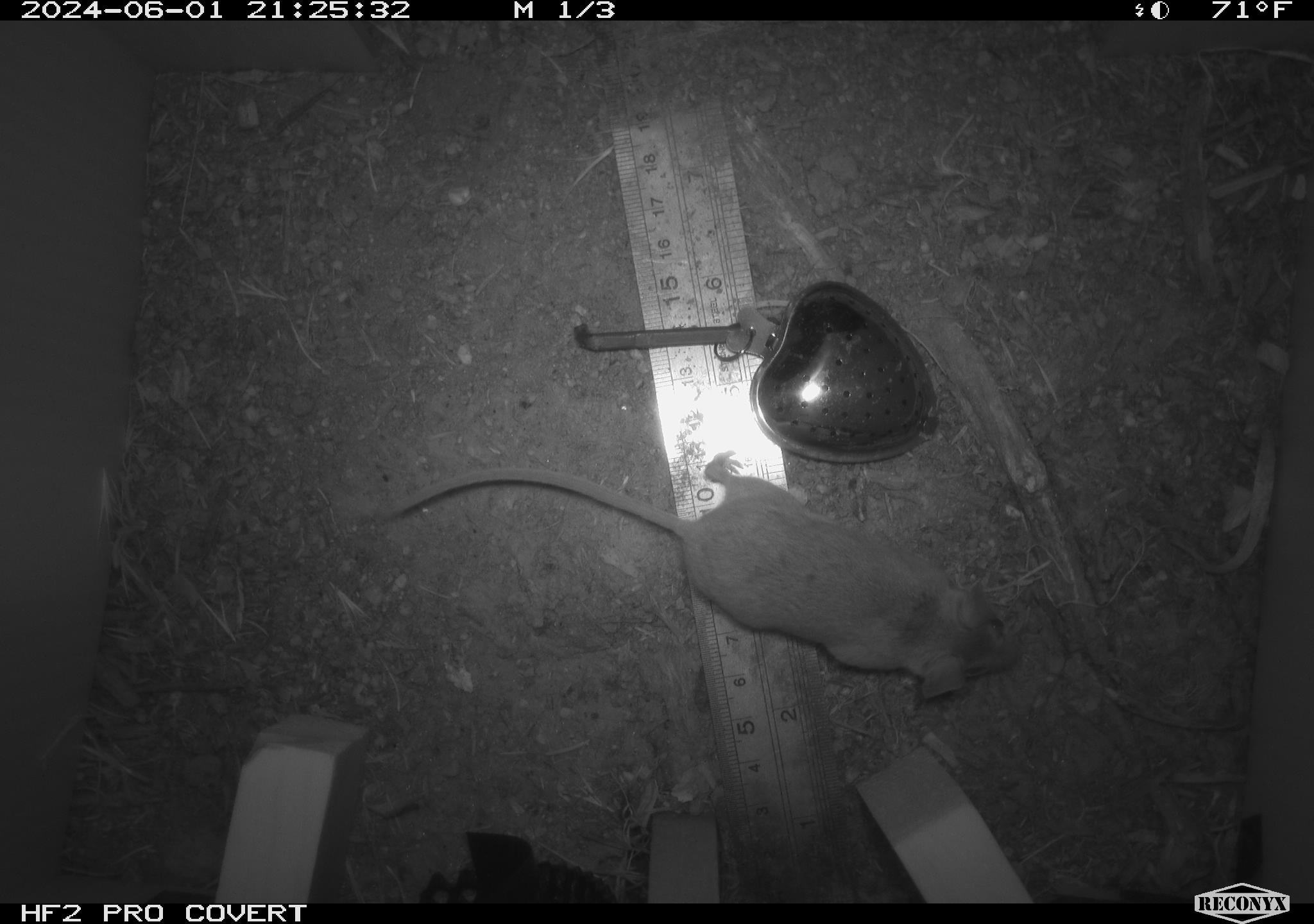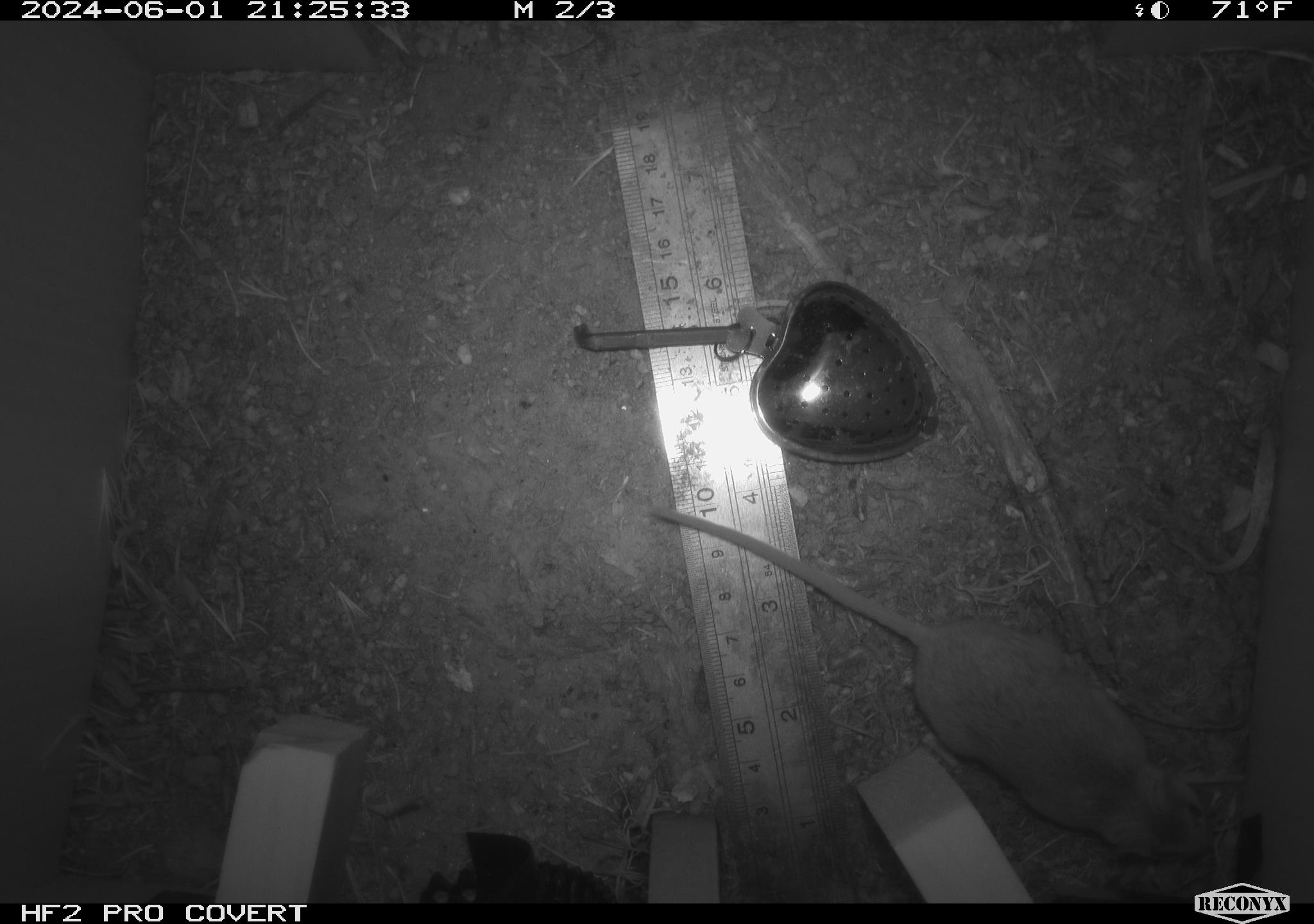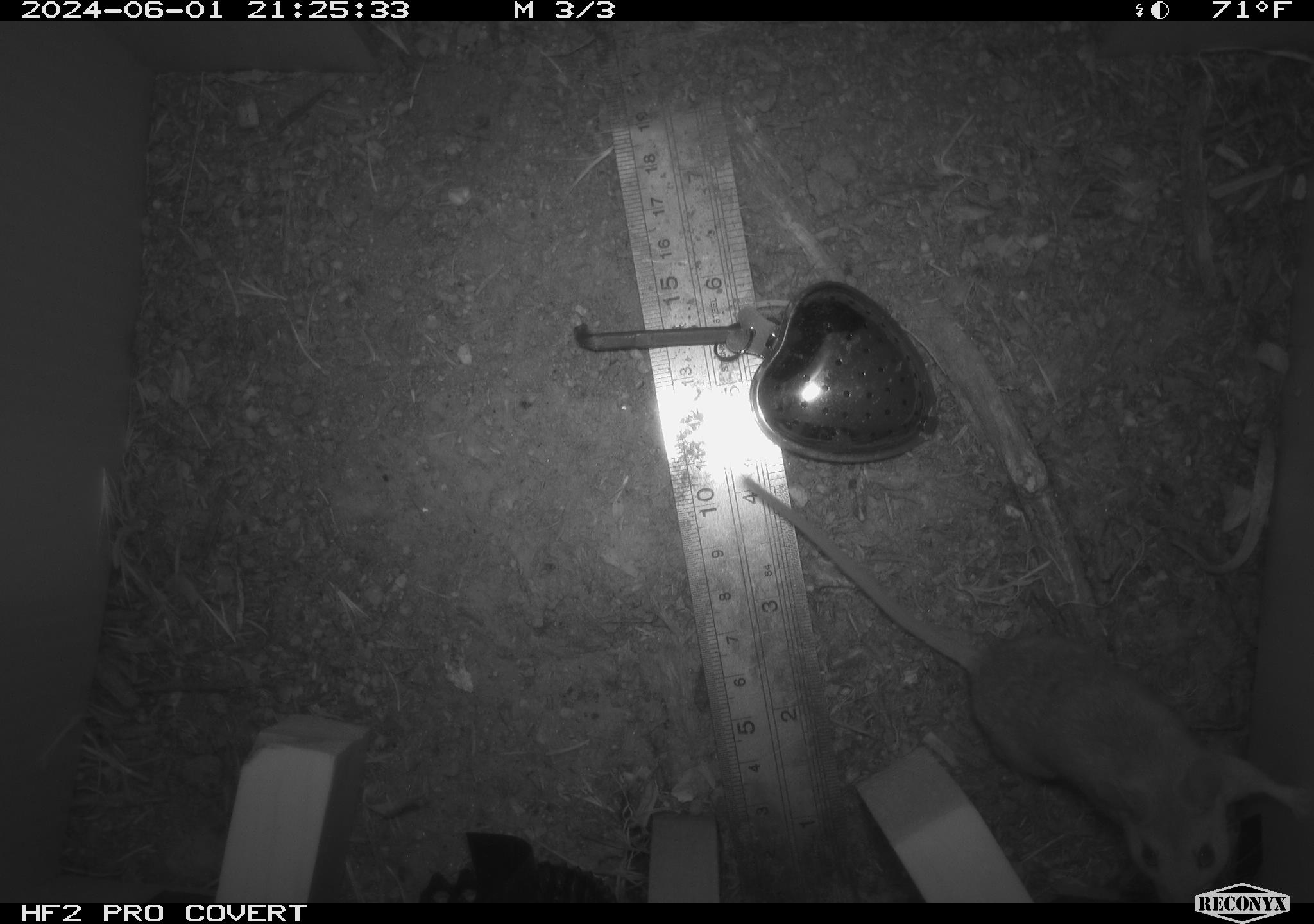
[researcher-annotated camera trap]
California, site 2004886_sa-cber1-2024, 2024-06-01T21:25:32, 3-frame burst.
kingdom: Animalia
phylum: Chordata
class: Mammalia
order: Rodentia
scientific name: Rodentia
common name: mouse species